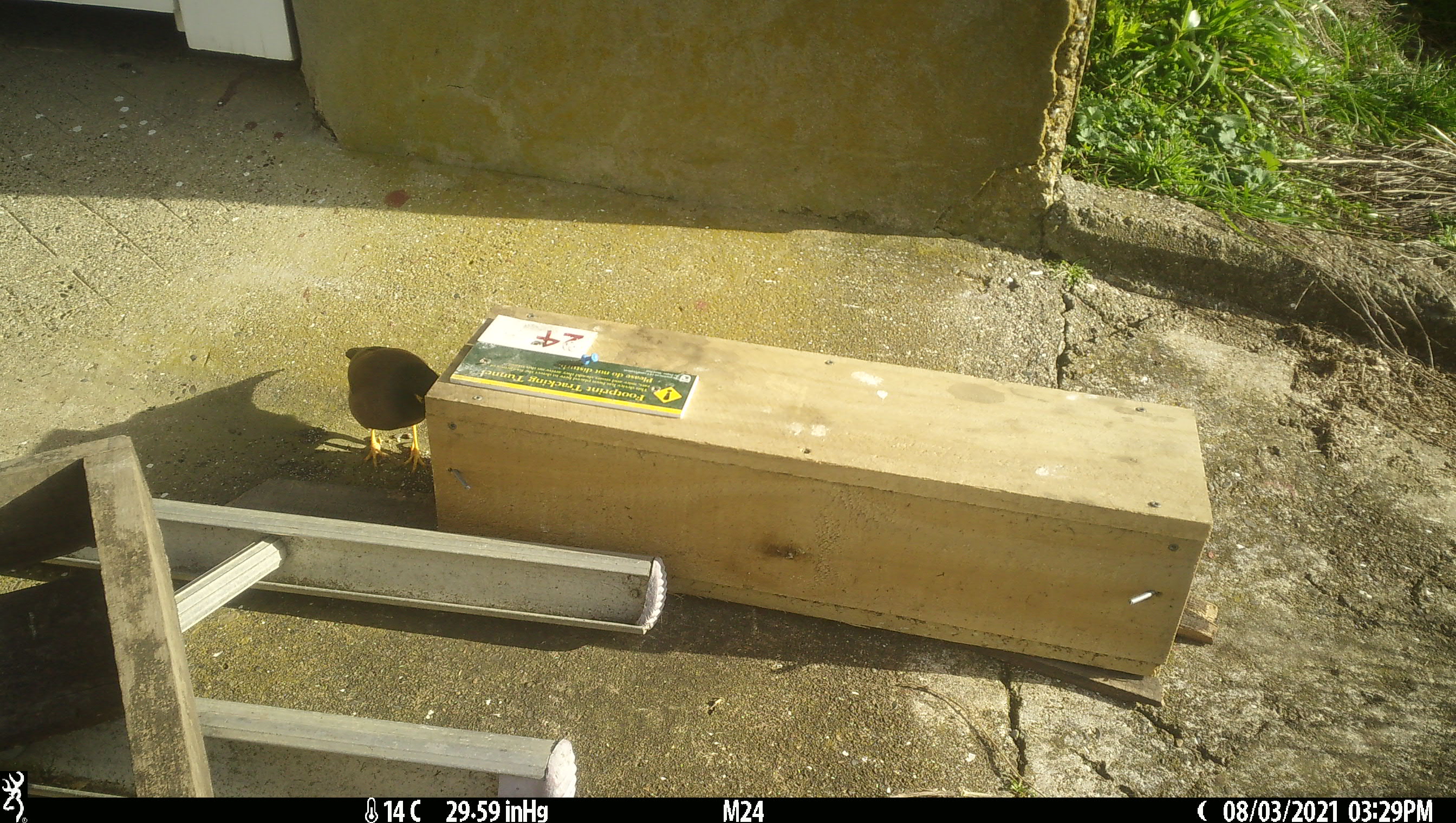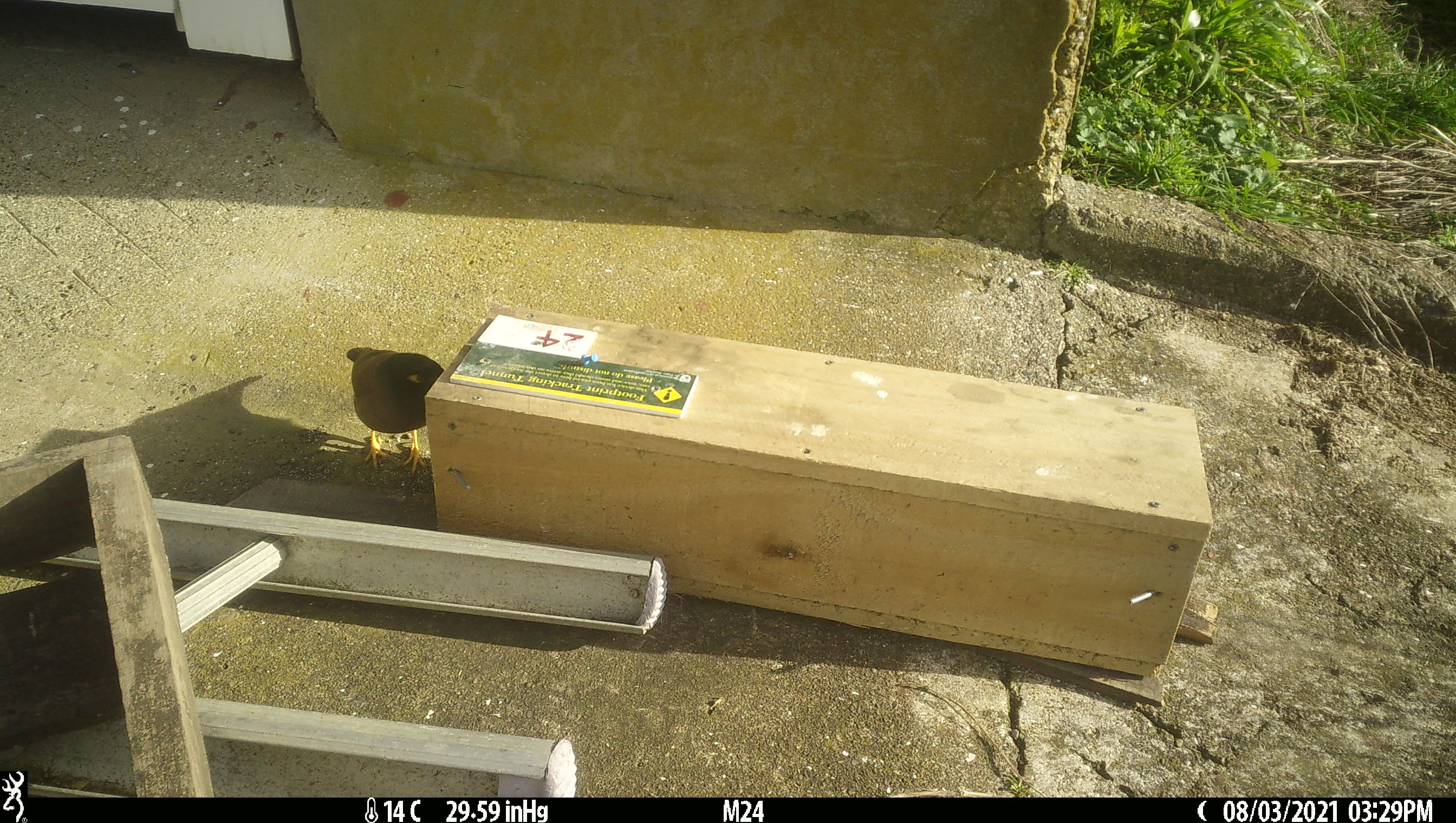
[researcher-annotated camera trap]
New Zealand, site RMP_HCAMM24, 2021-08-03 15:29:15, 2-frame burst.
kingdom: Animalia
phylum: Chordata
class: Aves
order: Passeriformes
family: Sturnidae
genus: Acridotheres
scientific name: Acridotheres tristis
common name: common myna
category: myna